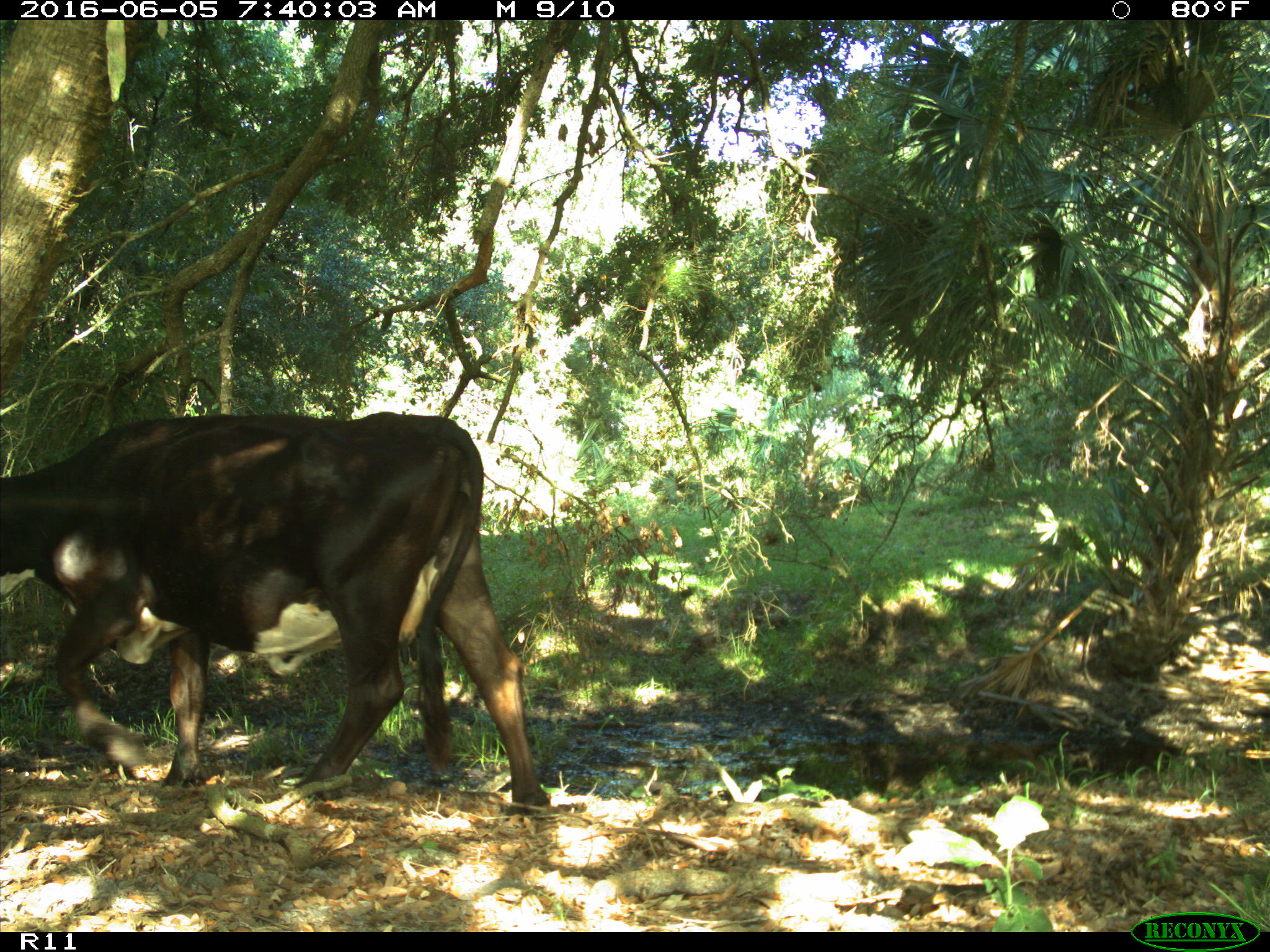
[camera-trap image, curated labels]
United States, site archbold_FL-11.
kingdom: Animalia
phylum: Chordata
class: Mammalia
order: Artiodactyla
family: Bovidae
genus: Bos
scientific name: Bos taurus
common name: domestic cow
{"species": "Bos taurus (domestic cow)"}